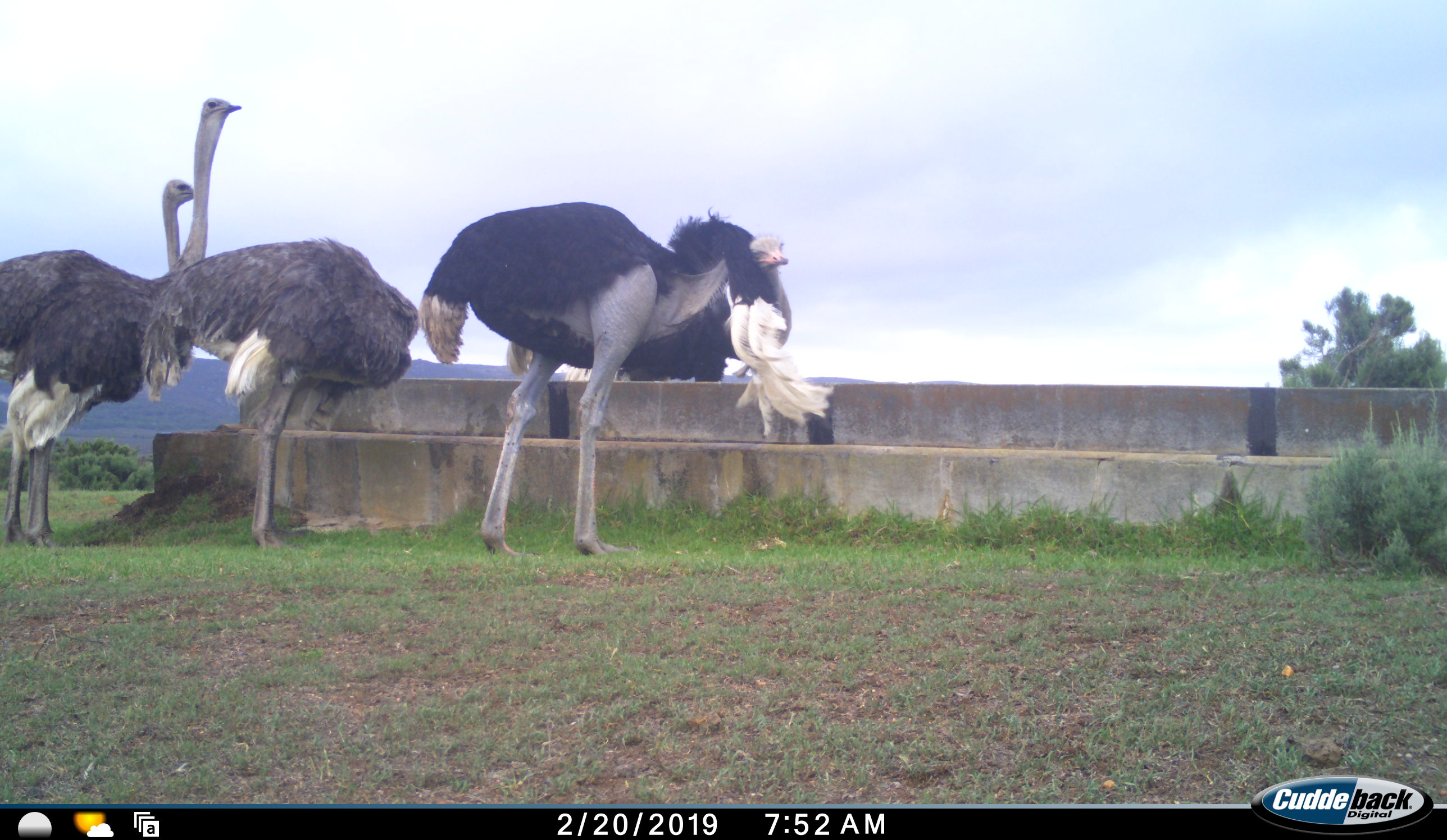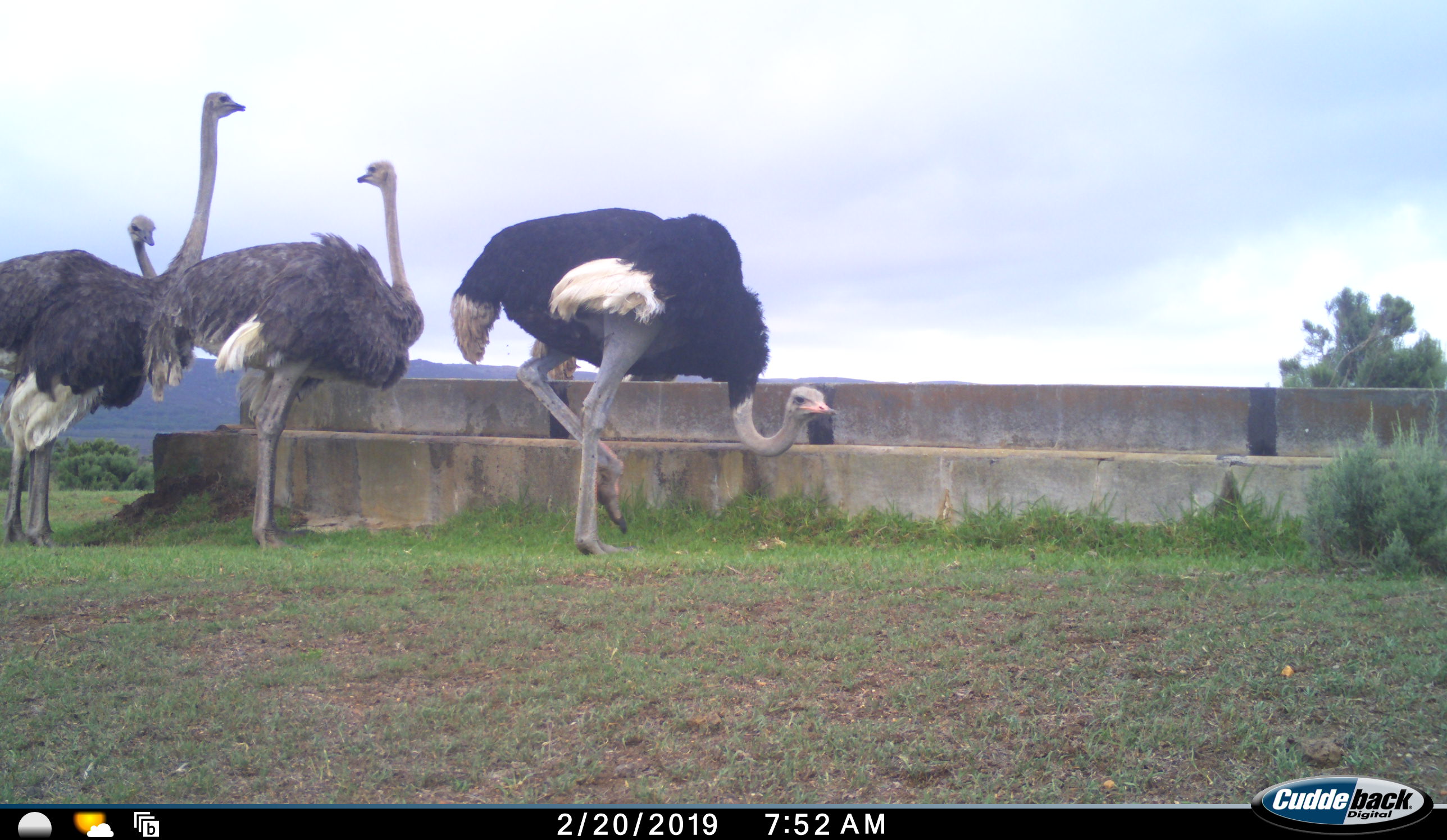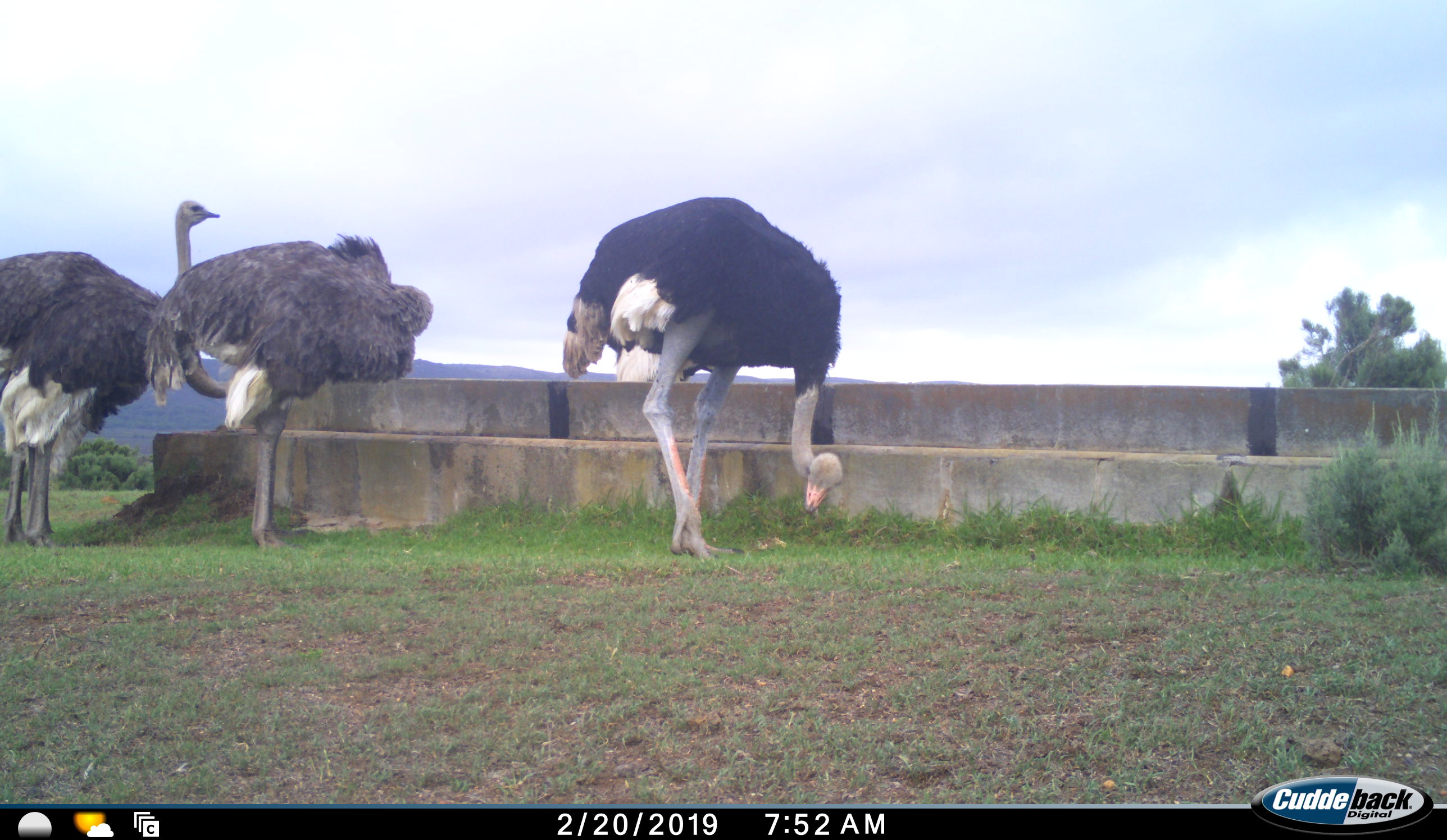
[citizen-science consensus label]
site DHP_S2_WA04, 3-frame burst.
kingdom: Animalia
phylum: Chordata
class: Aves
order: Struthioniformes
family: Struthionidae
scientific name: Struthionidae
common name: ostrich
Ostrich (Struthionidae), count 4. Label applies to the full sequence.